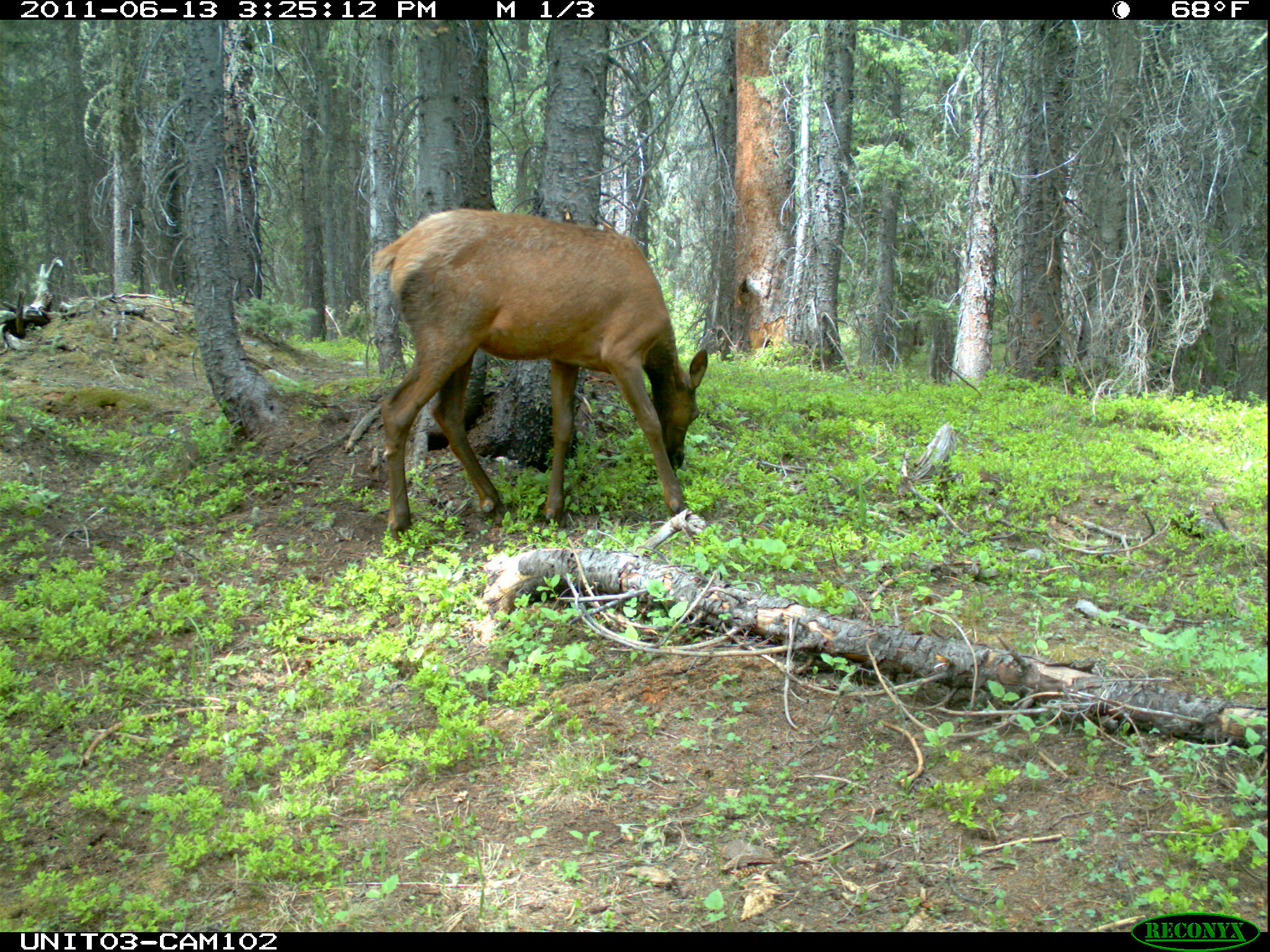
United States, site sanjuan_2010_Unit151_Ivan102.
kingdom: Animalia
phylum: Chordata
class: Mammalia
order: Artiodactyla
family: Cervidae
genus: Cervus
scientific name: Cervus elaphus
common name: red deer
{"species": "Cervus elaphus (red deer)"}